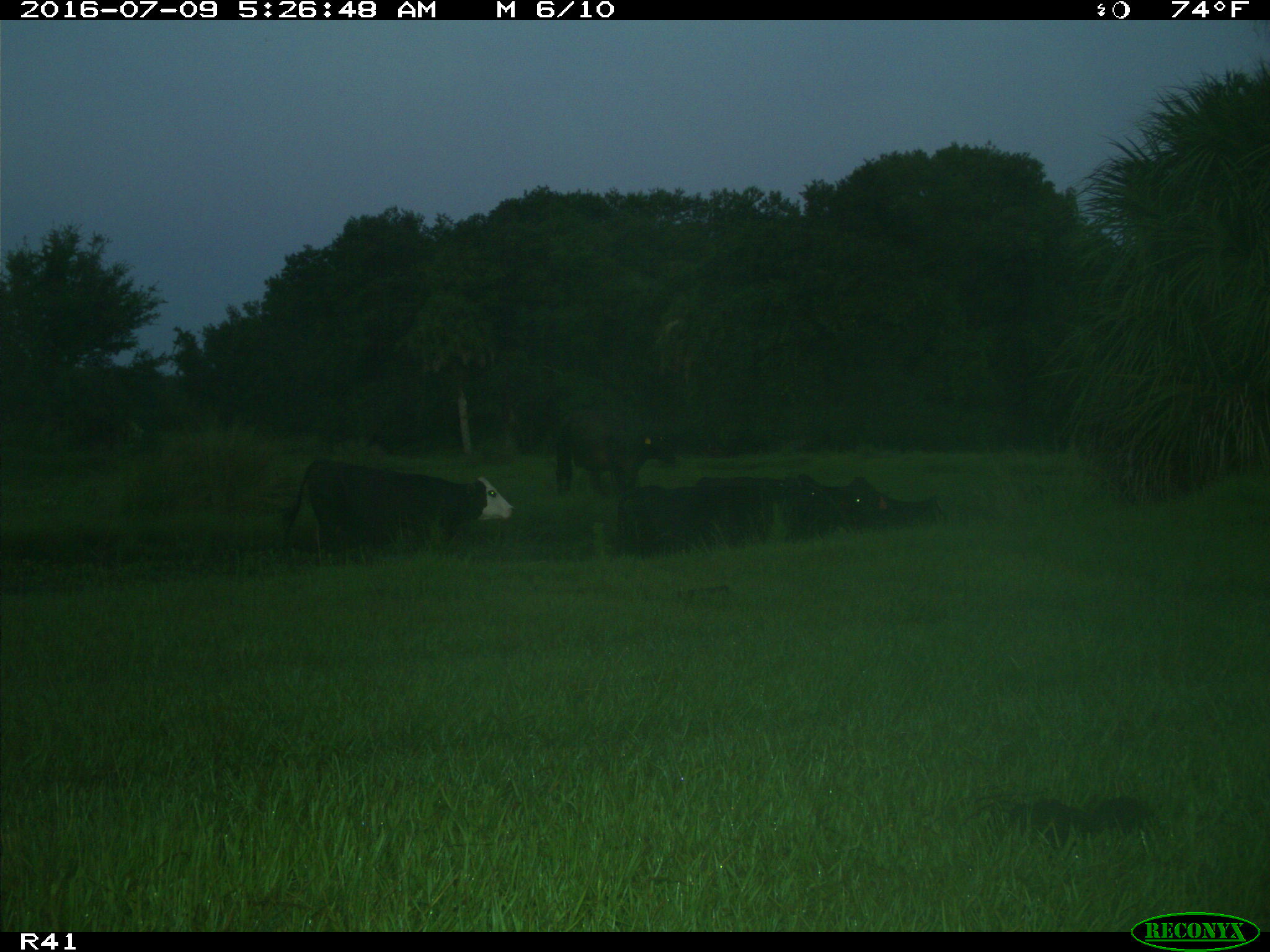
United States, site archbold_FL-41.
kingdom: Animalia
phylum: Chordata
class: Mammalia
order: Artiodactyla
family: Bovidae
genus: Bos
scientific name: Bos taurus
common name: domestic cow